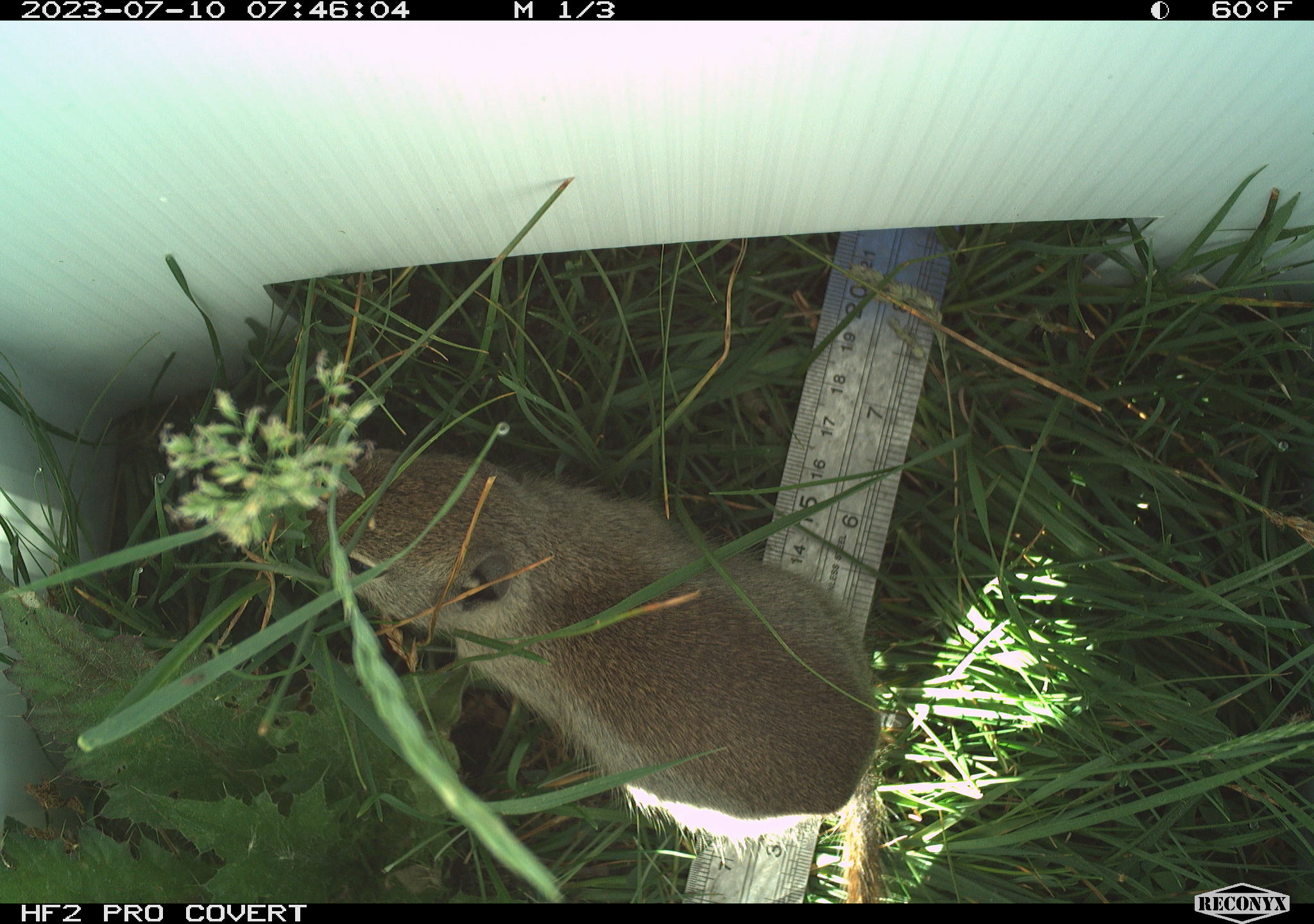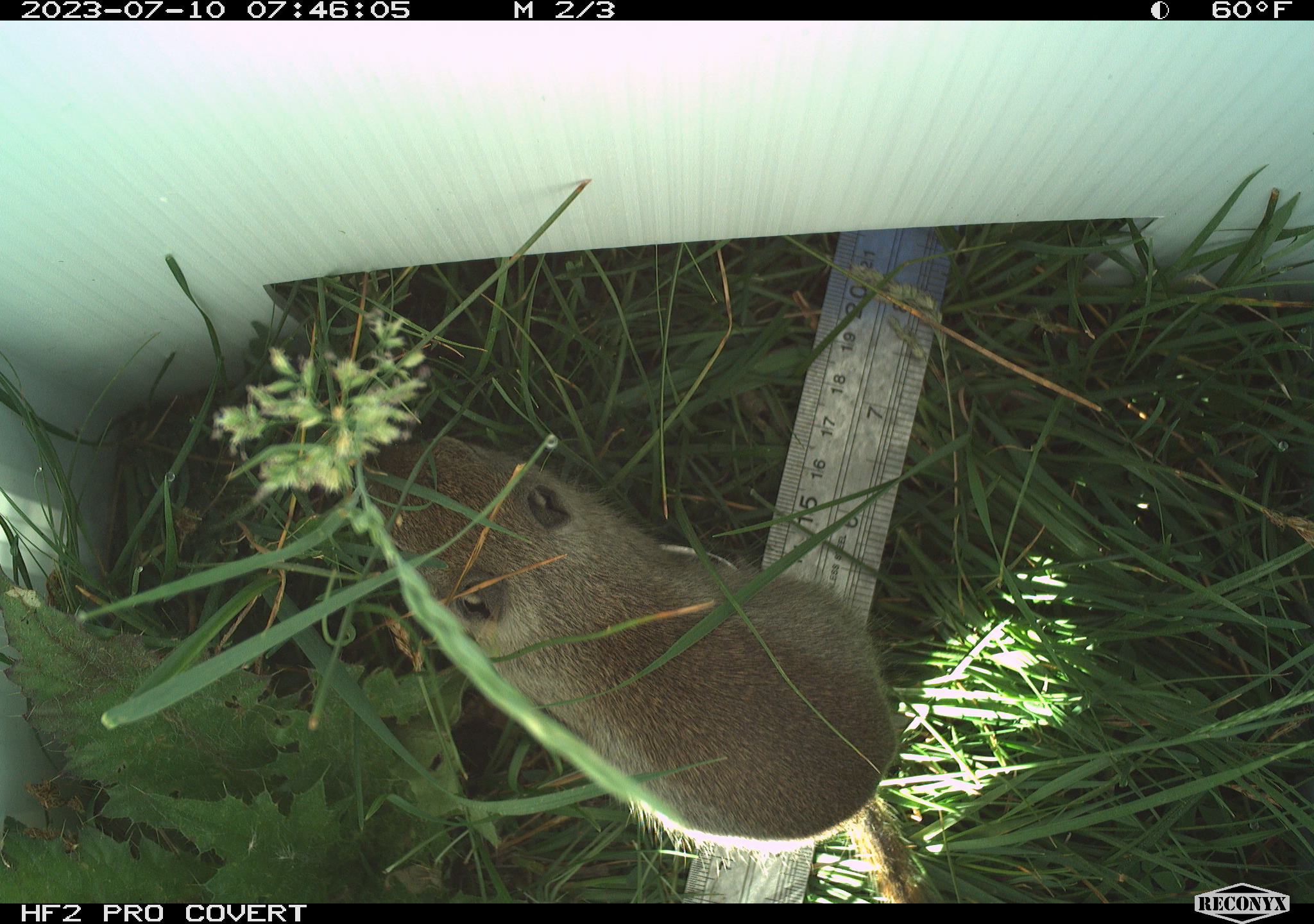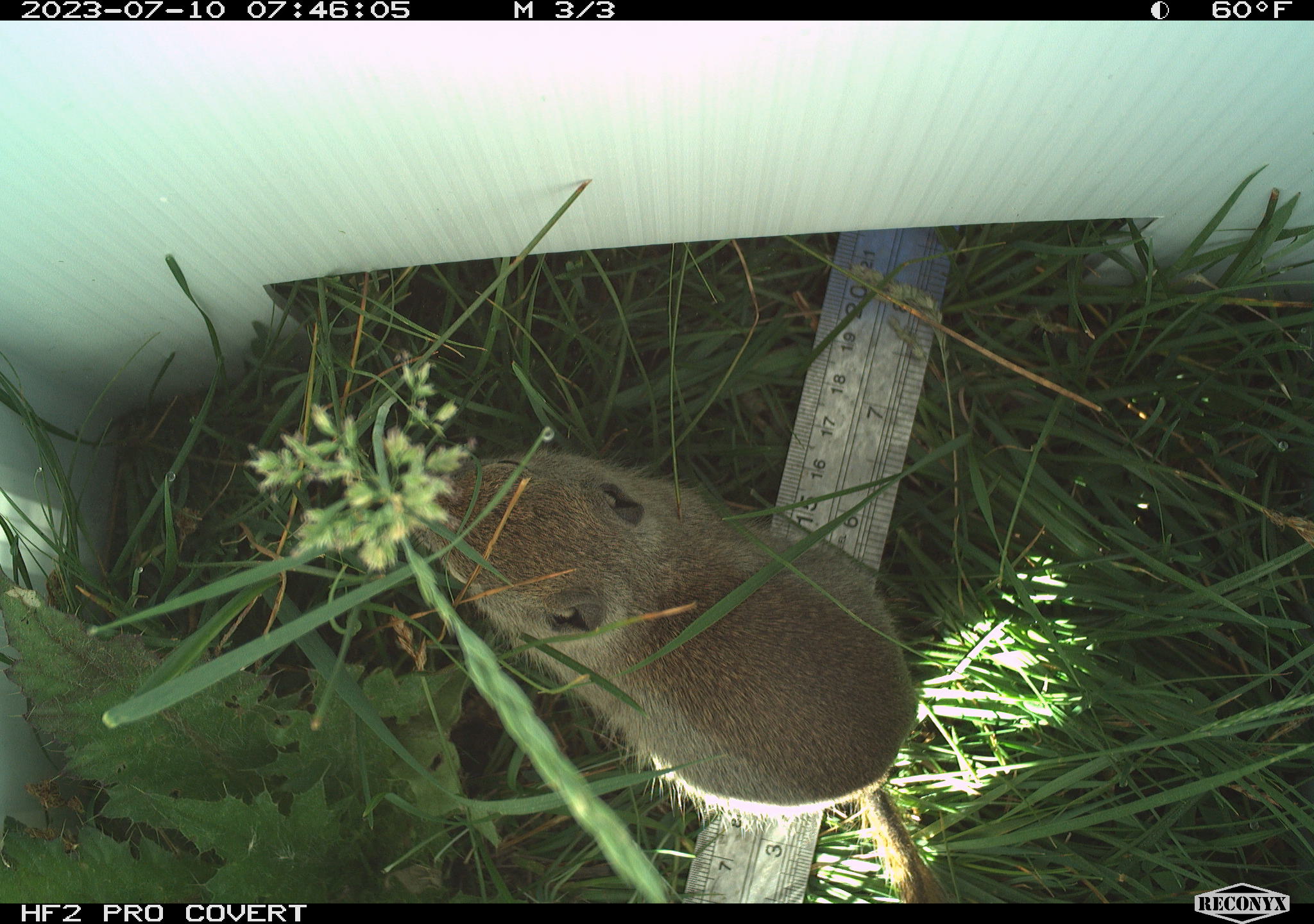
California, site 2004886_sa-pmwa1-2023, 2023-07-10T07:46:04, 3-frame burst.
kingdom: Animalia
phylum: Chordata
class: Mammalia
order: Rodentia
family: Sciuridae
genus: Urocitellus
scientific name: Urocitellus beldingi beldingi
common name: belding's ground squirrel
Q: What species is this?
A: Belding's ground squirrel (Urocitellus beldingi beldingi).